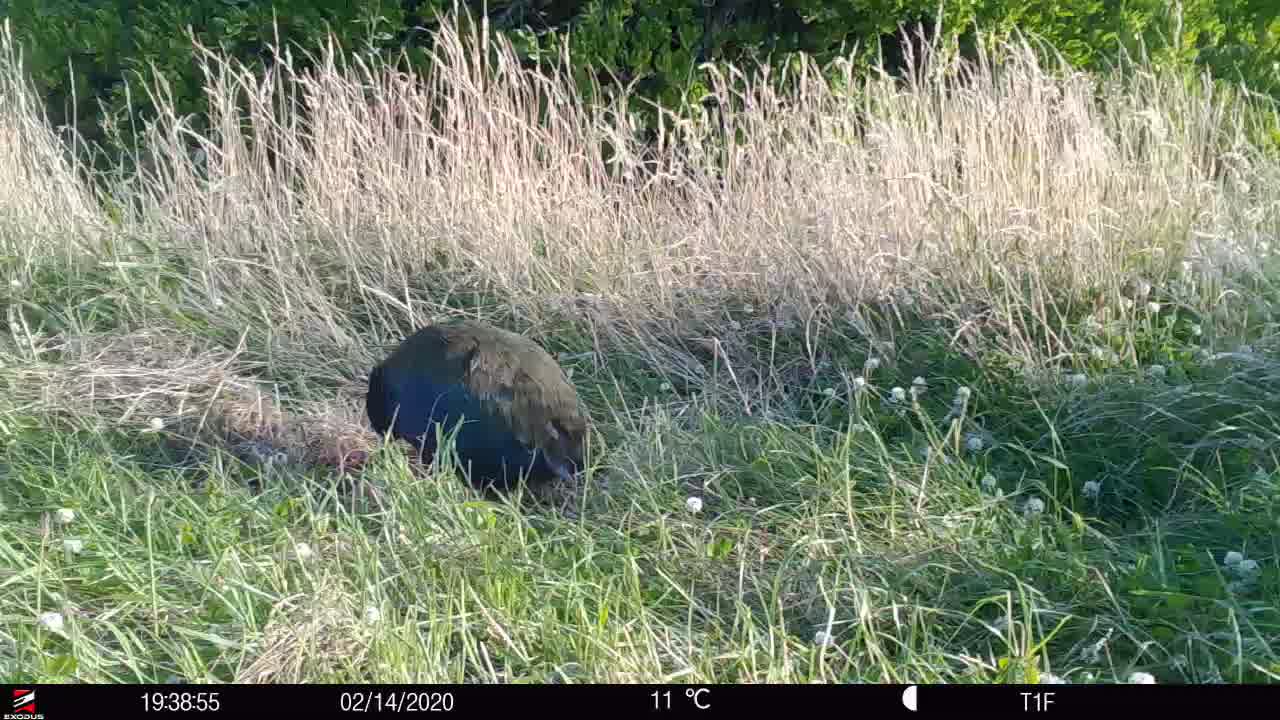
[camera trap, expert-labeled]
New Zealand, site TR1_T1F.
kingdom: Animalia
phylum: Chordata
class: Aves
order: Gruiformes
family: Rallidae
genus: Porphyrio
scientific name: Porphyrio mantelli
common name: takahe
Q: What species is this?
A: Takahe (Porphyrio mantelli).